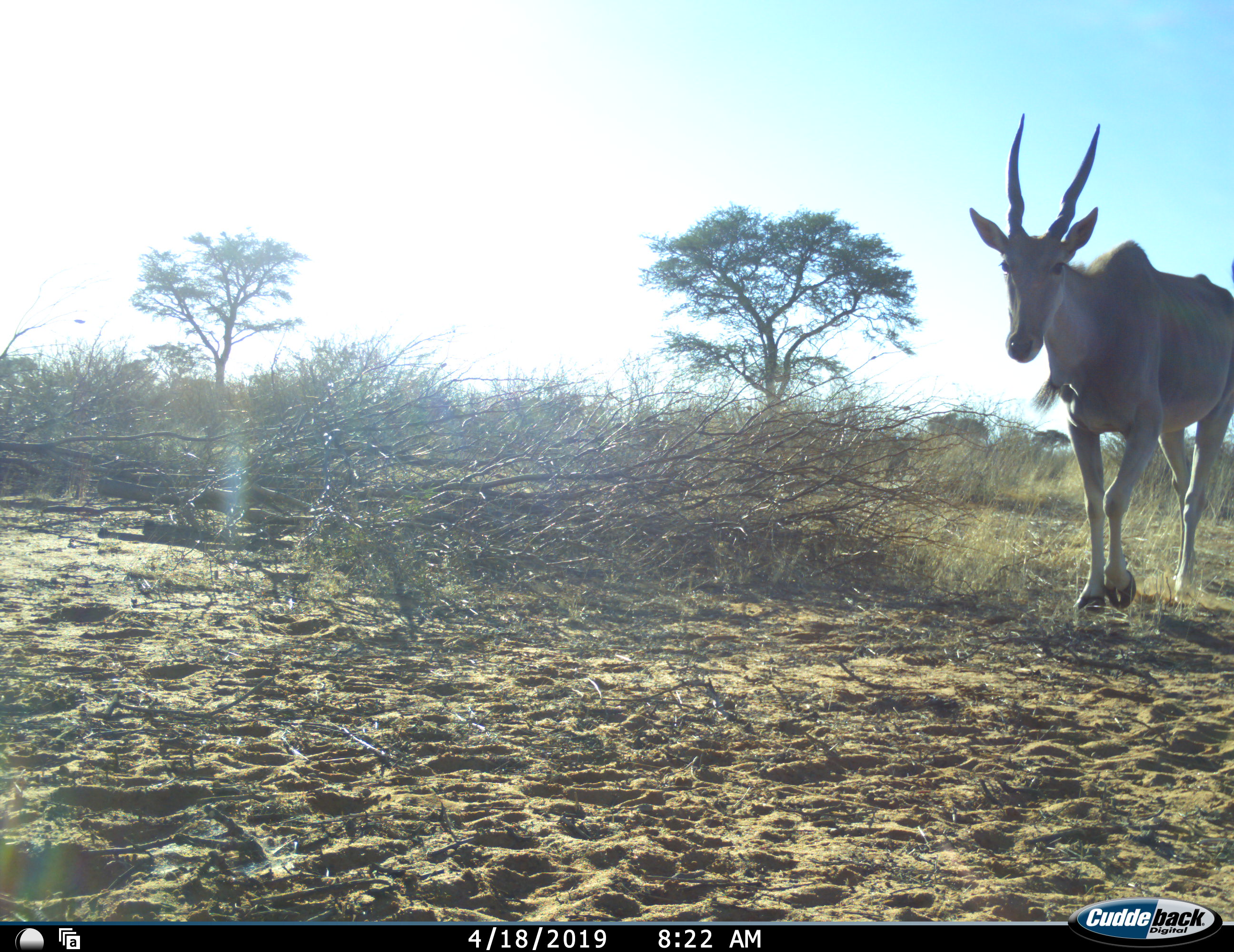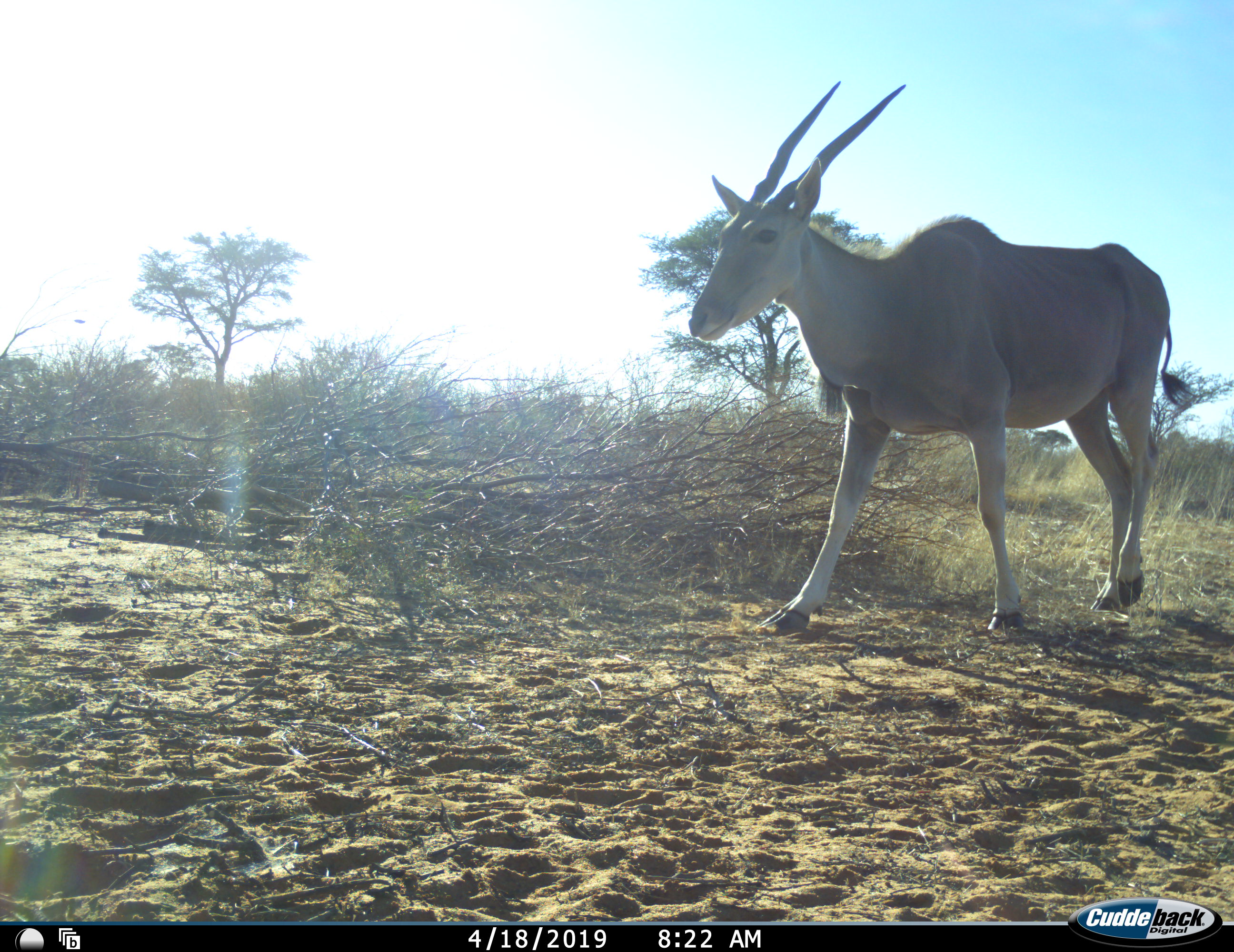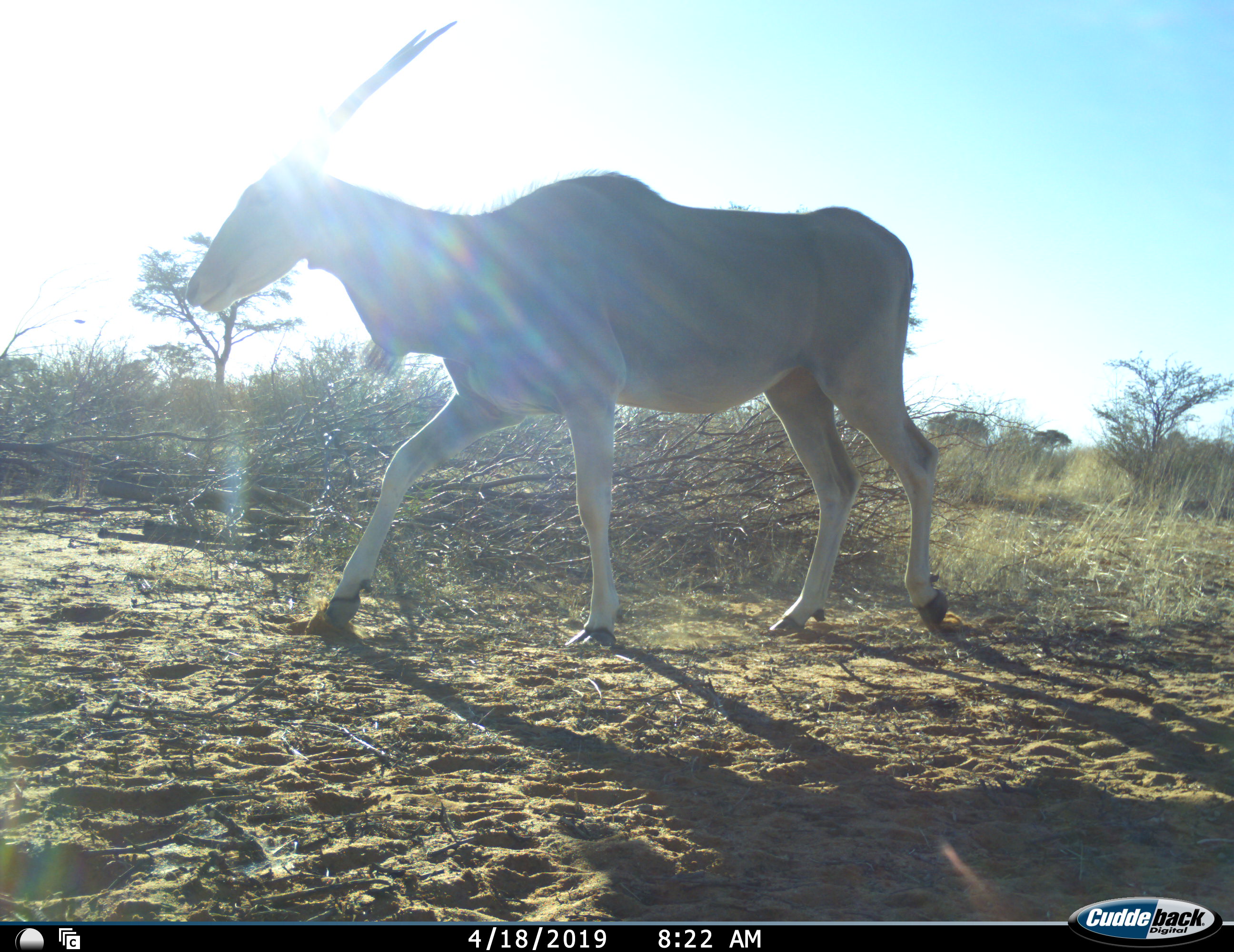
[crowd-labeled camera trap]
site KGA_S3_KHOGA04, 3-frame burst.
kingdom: Animalia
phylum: Chordata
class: Mammalia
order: Artiodactyla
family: Bovidae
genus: Tragelaphus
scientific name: Tragelaphus oryx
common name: eland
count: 1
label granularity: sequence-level